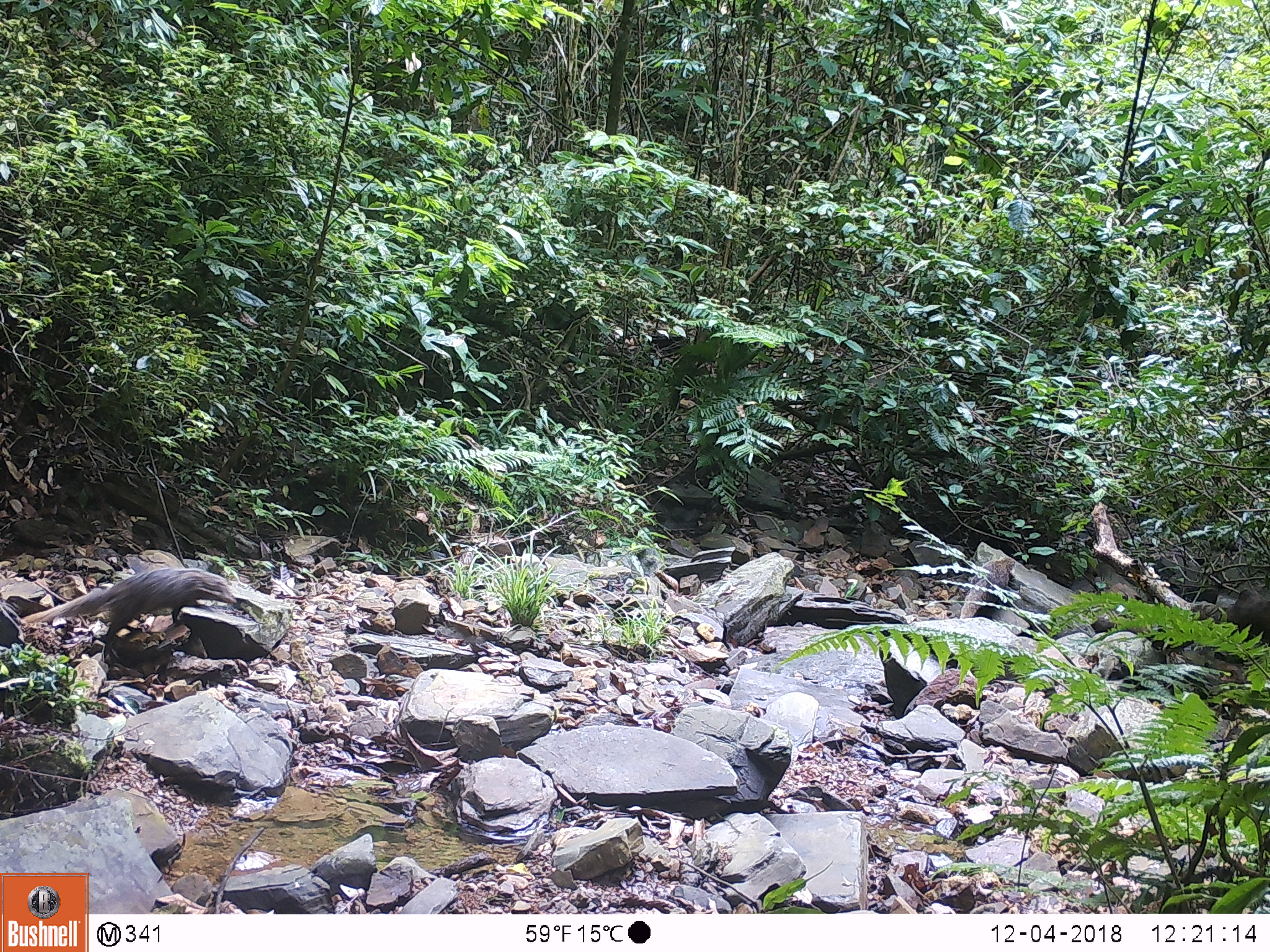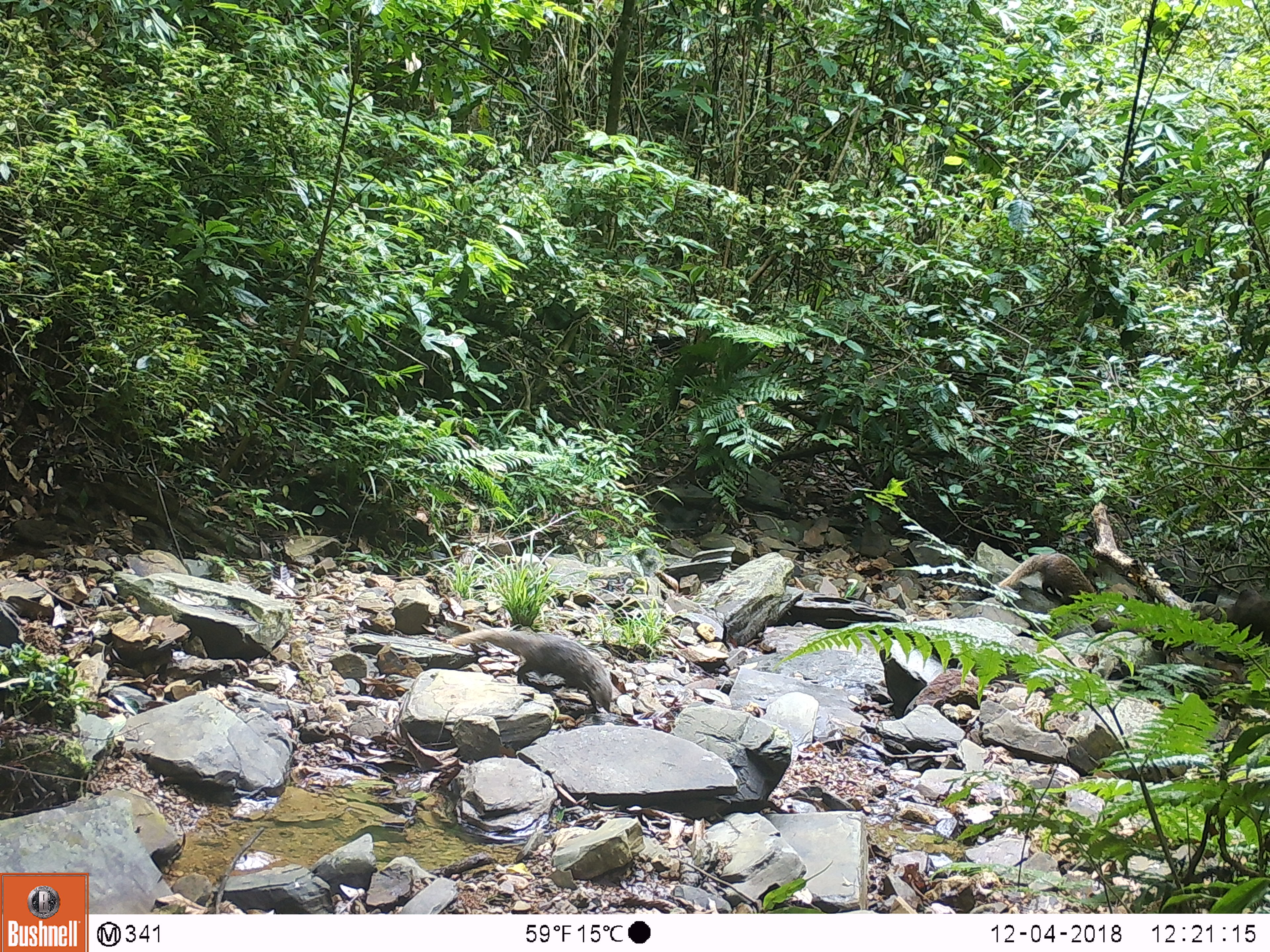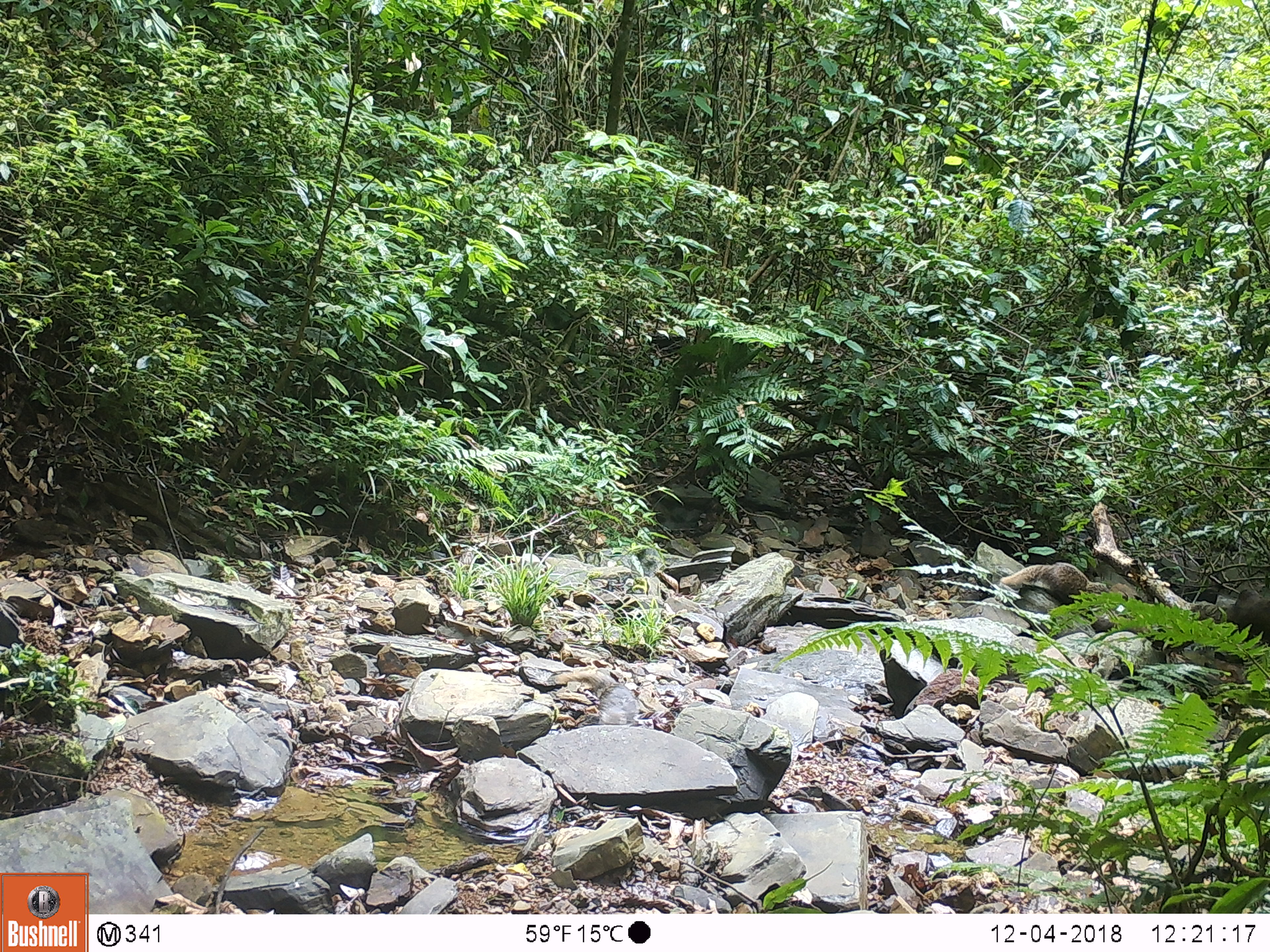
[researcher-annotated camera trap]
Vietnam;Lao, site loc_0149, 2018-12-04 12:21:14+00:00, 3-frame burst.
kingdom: Animalia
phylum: Chordata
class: Mammalia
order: Carnivora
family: Herpestidae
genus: Urva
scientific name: Urva urva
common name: crab-eating mongoose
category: crab eating mongoose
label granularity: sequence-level